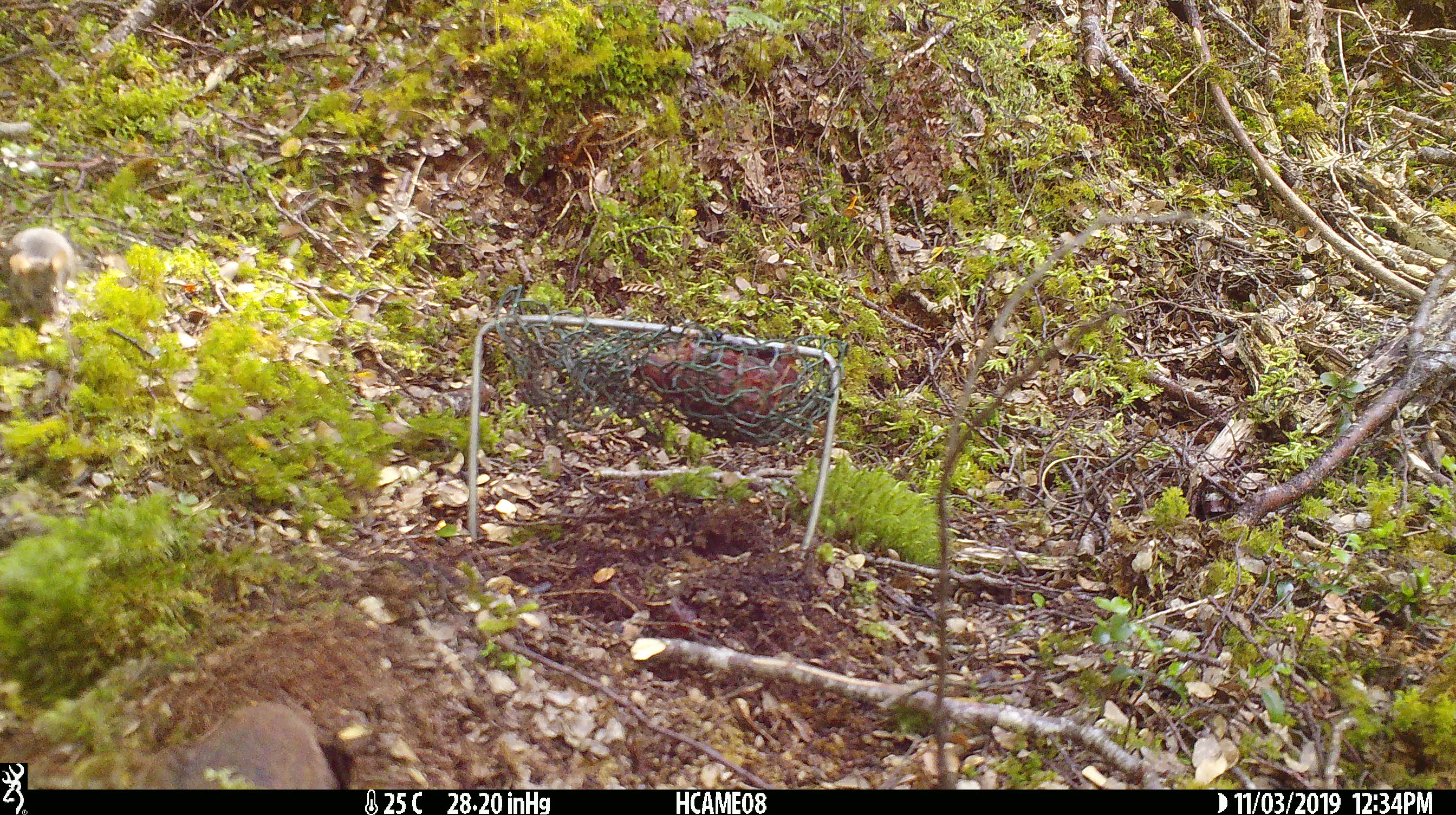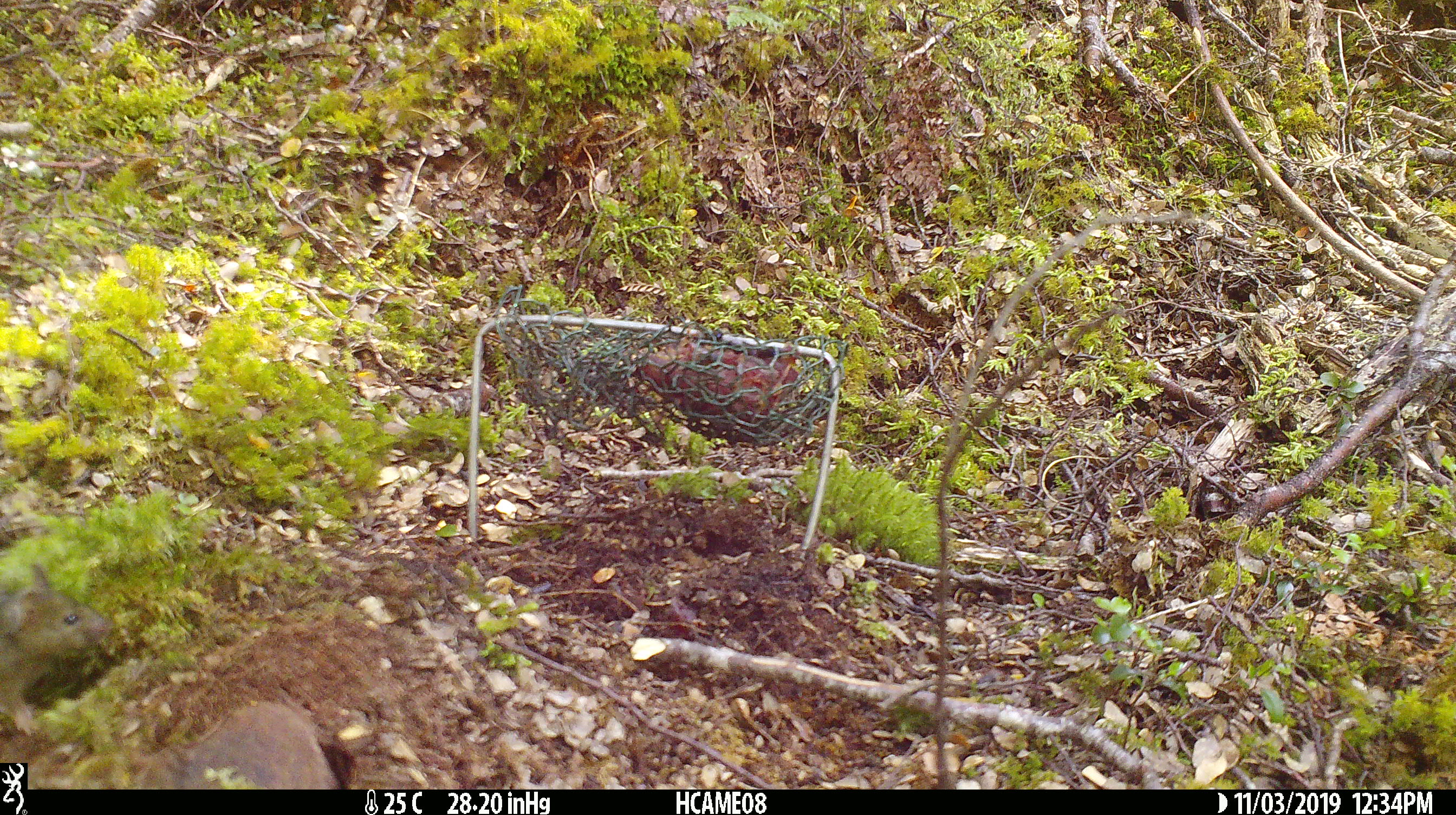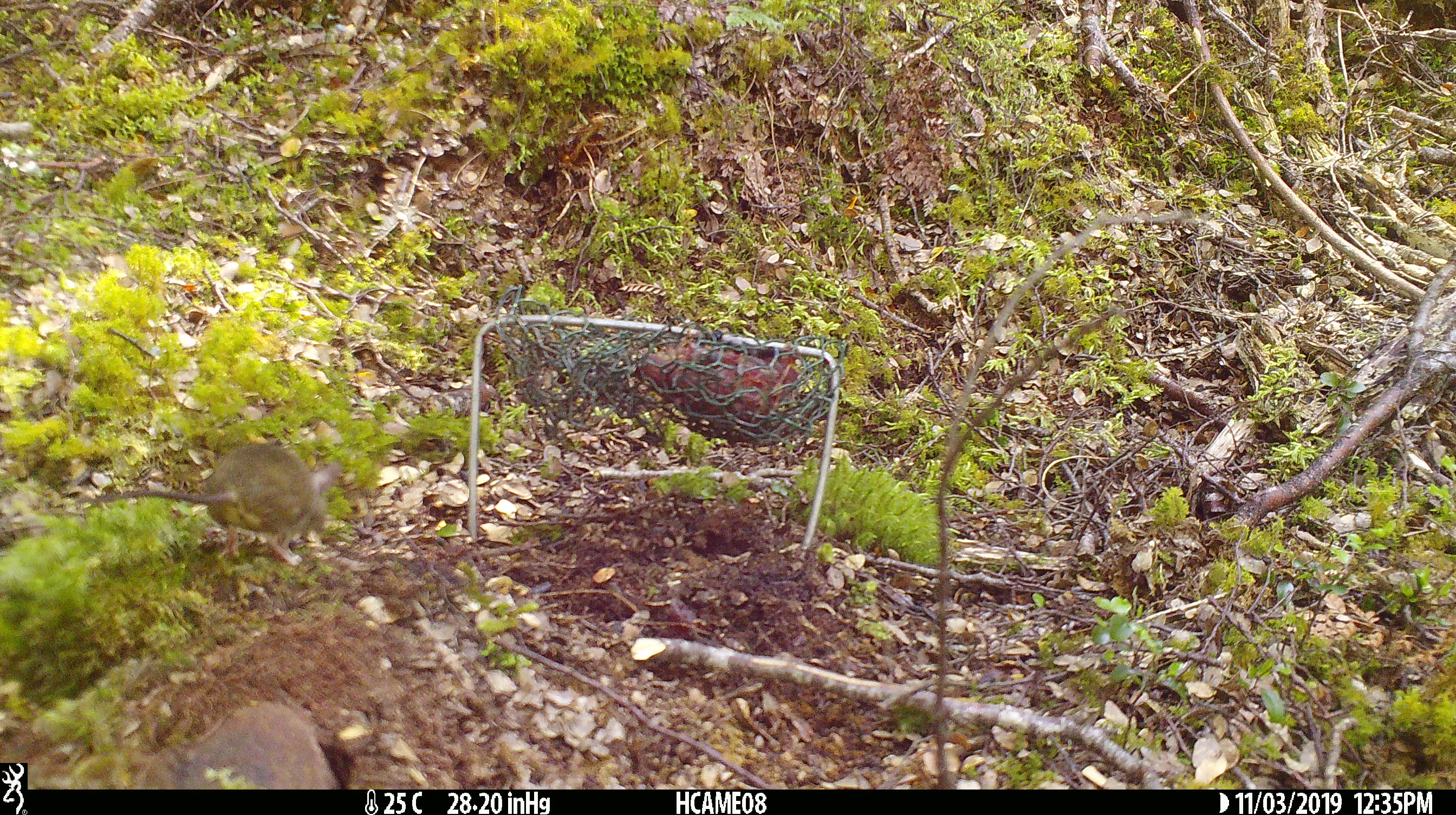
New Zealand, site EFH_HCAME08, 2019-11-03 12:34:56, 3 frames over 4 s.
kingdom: Animalia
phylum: Chordata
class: Mammalia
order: Rodentia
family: Muridae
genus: Mus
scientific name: Mus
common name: mouse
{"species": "mouse (Mus)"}